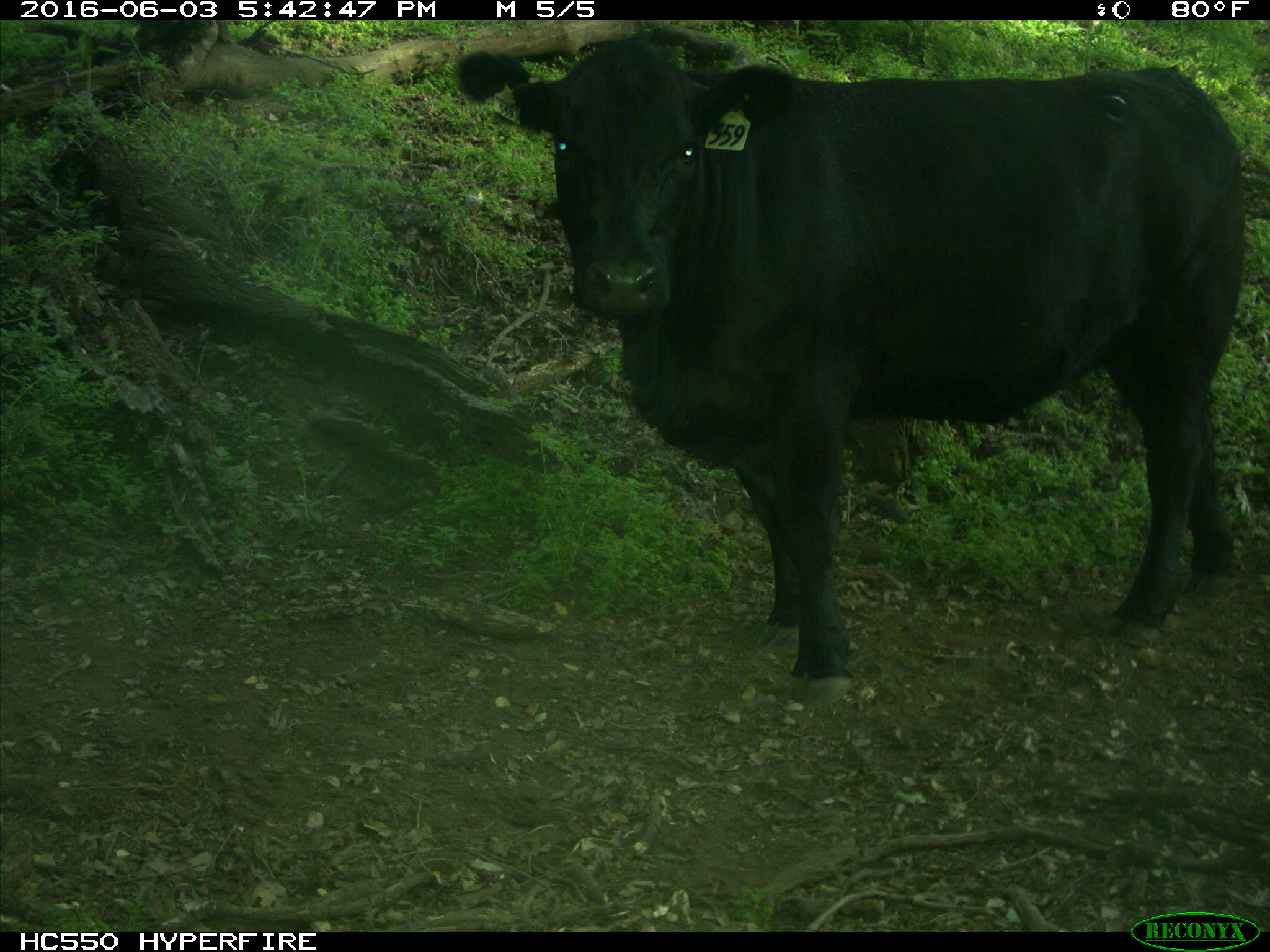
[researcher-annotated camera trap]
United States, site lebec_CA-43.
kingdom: Animalia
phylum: Chordata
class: Mammalia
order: Artiodactyla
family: Bovidae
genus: Bos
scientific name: Bos taurus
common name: domestic cow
Bos taurus (domestic cow).